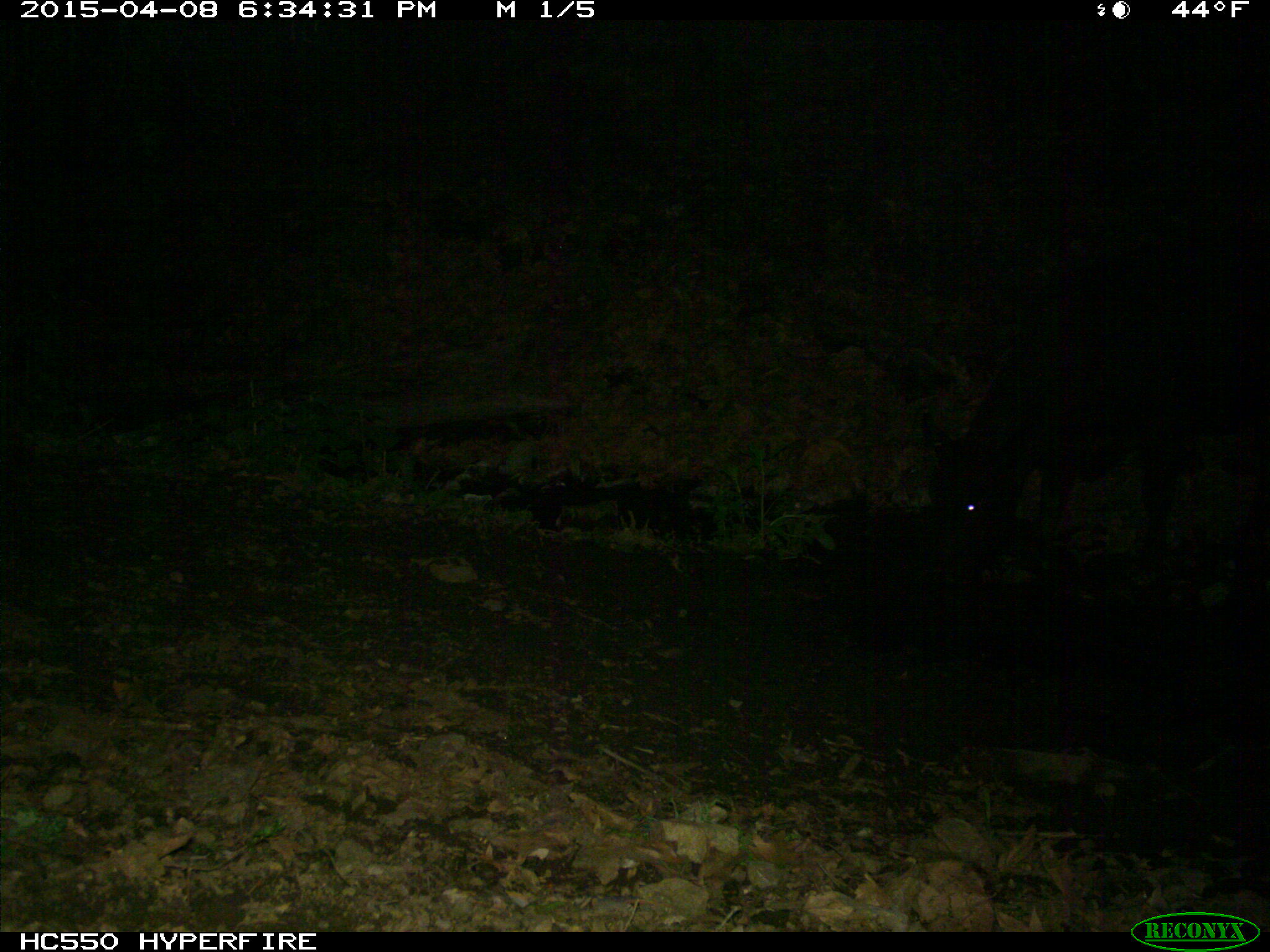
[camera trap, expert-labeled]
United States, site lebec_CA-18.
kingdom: Animalia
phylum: Chordata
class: Mammalia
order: Artiodactyla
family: Bovidae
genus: Bos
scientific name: Bos taurus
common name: domestic cow